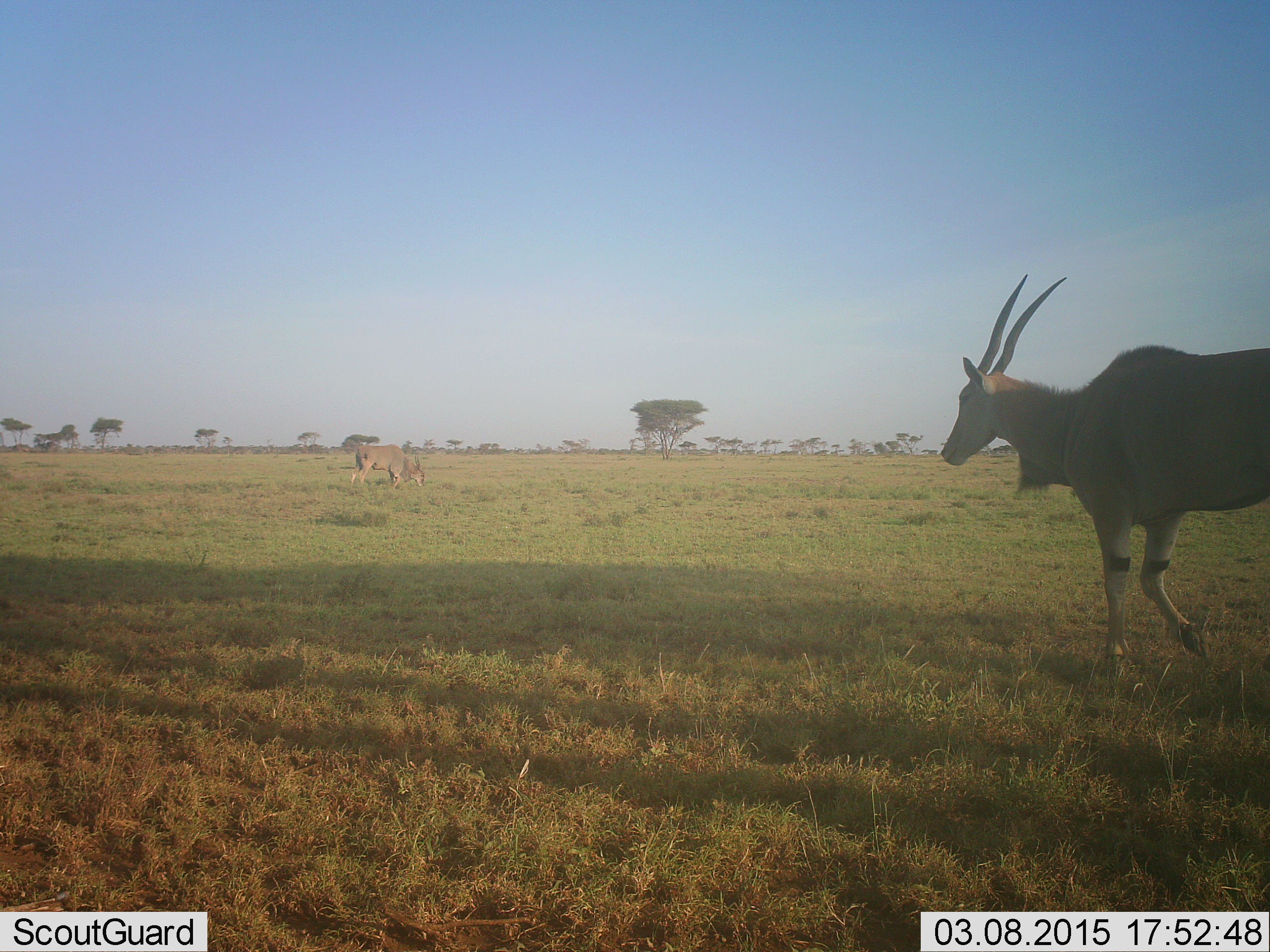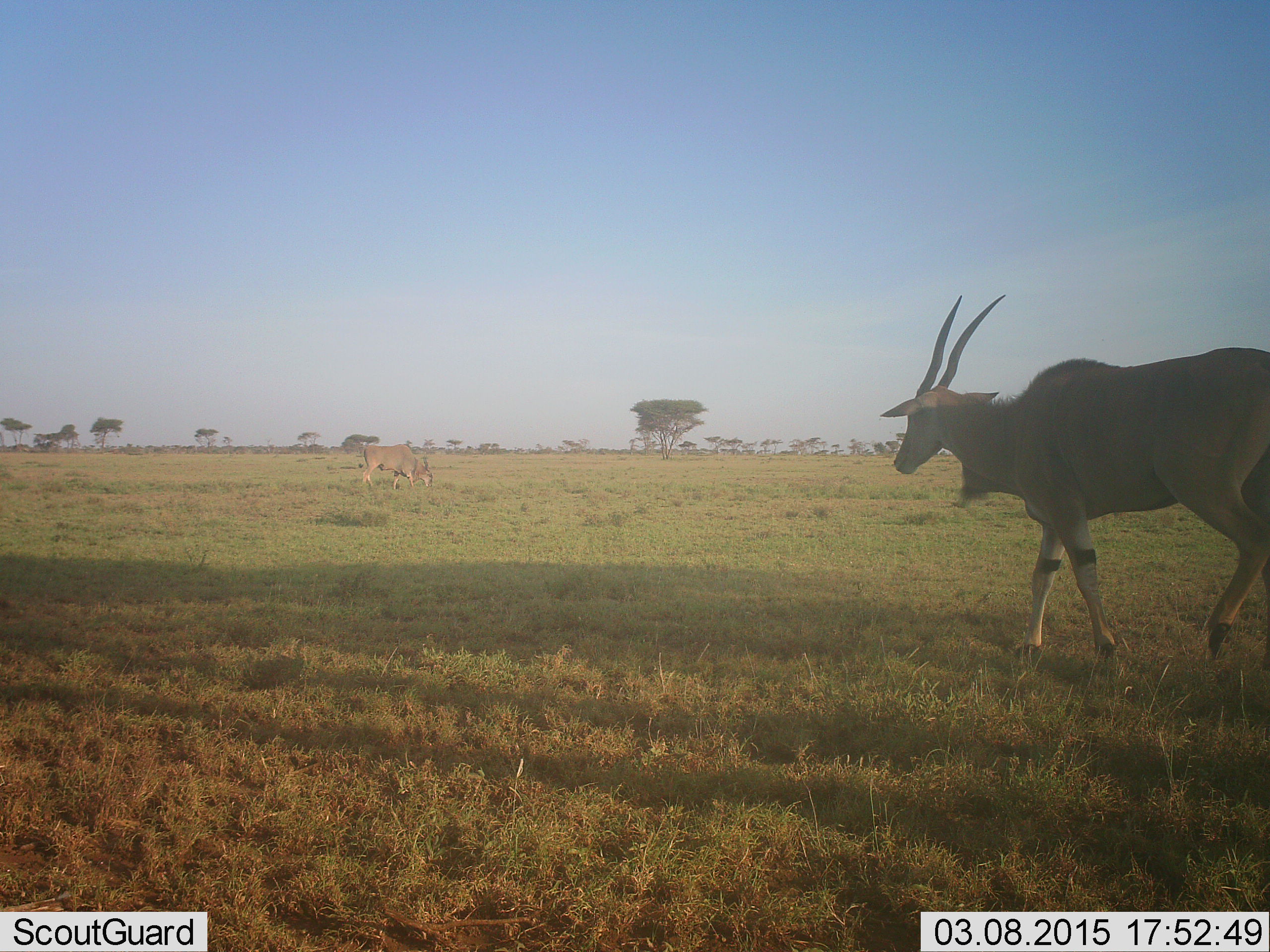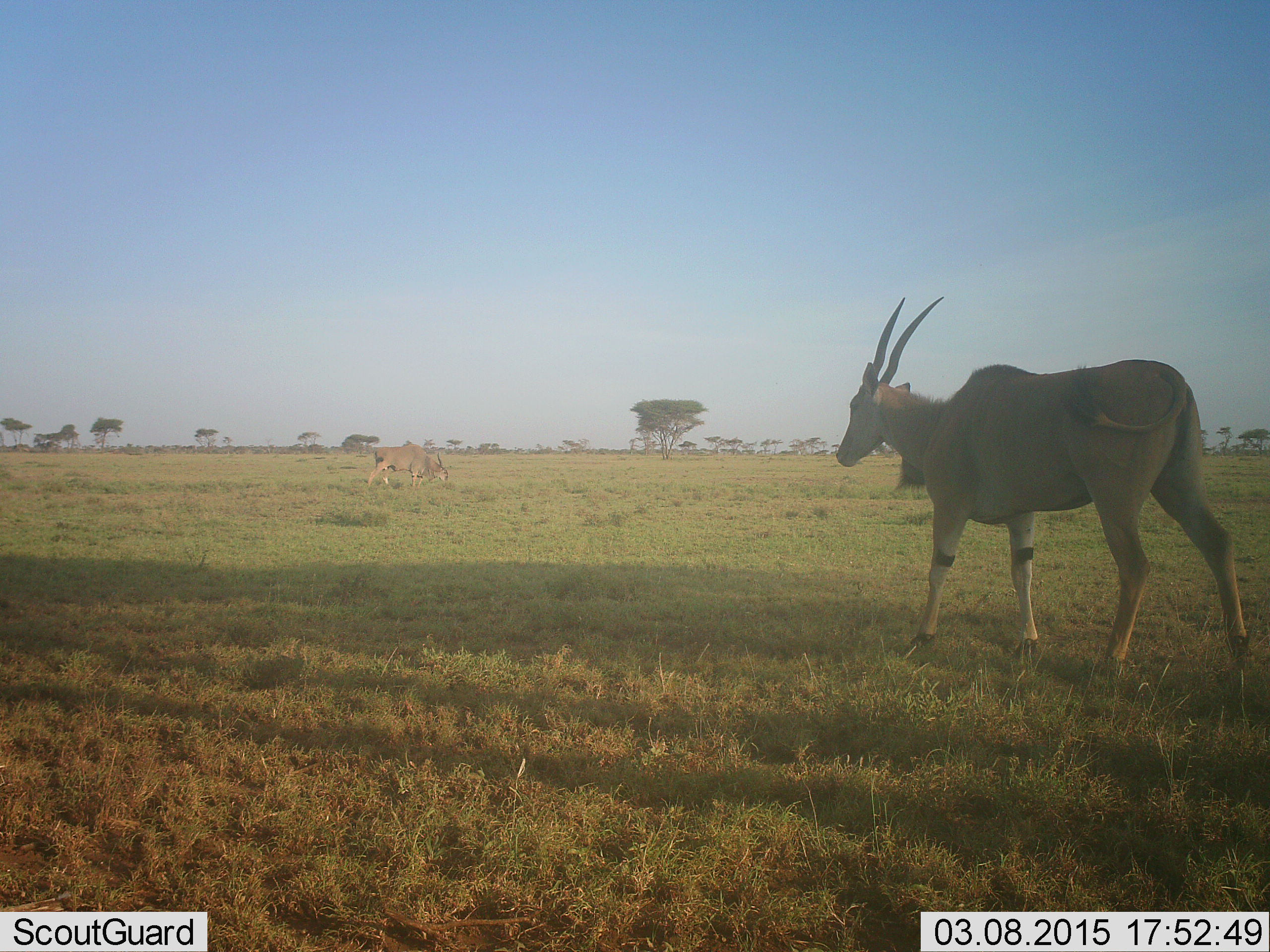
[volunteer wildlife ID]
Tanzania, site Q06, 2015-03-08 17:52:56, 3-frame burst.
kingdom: Animalia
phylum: Chordata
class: Mammalia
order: Artiodactyla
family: Bovidae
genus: Tragelaphus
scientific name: Tragelaphus oryx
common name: eland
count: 2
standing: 10%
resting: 0%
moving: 100%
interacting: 0%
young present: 10%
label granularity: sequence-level